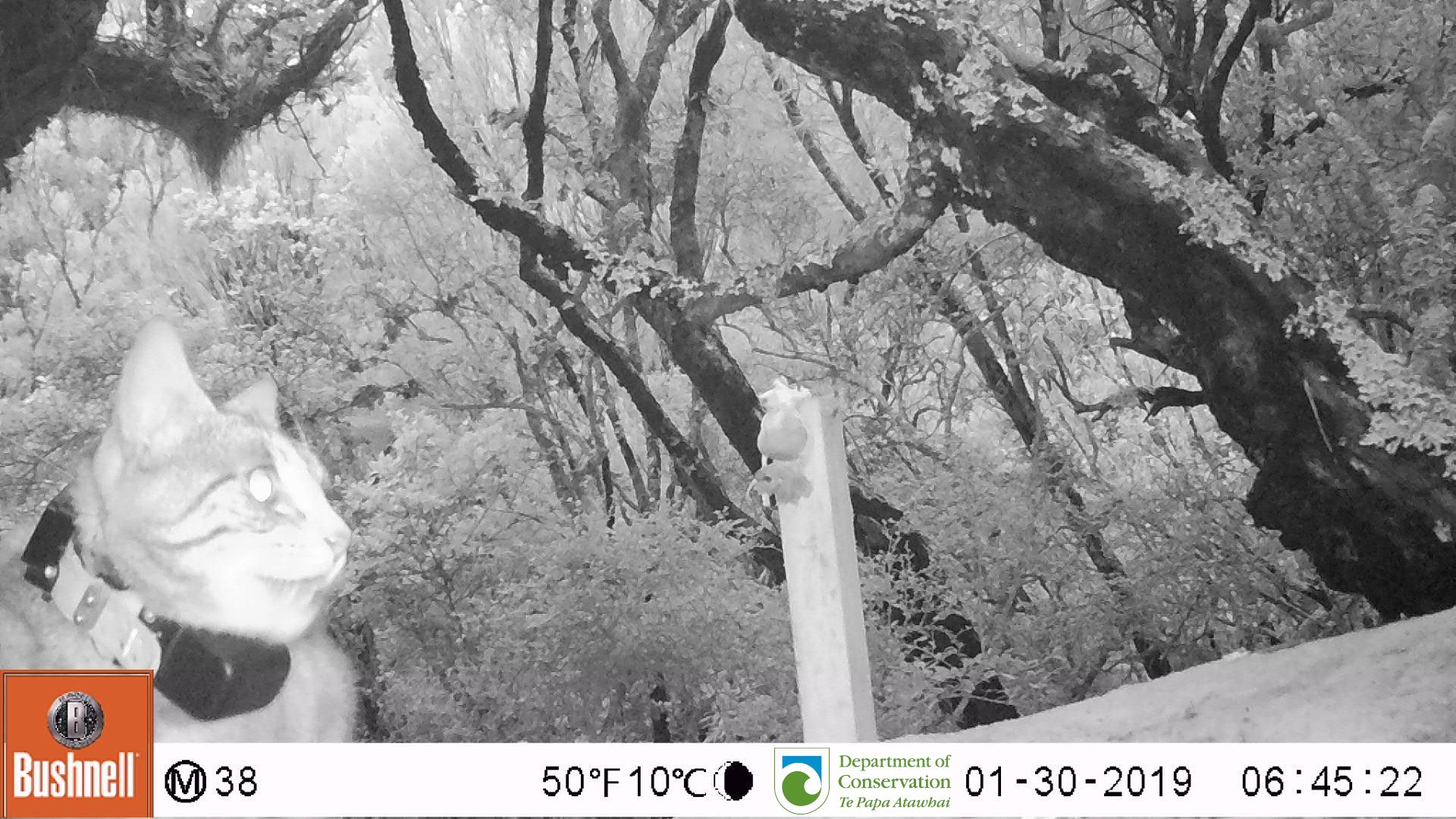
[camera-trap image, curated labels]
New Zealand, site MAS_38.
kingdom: Animalia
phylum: Chordata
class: Mammalia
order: Carnivora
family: Felidae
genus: Felis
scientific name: Felis catus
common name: domestic cat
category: cat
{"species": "cat (domestic cat) (Felis catus)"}